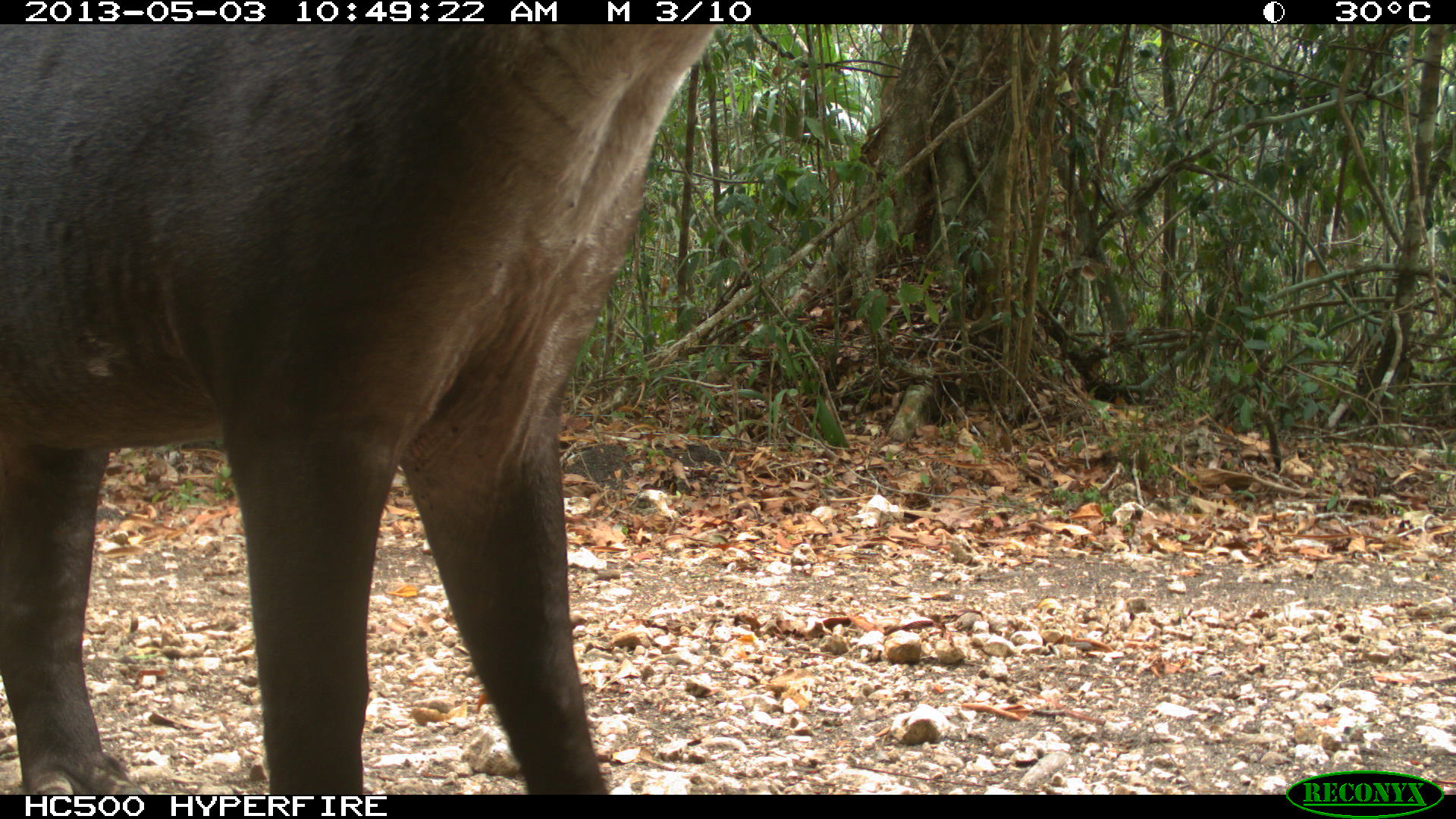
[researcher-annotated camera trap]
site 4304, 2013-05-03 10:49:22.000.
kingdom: Animalia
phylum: Chordata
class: Mammalia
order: Perissodactyla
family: Tapiridae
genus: Tapirus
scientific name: Tapirus bairdii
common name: baird's tapir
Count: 1.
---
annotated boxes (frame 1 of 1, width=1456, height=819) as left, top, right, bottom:
tapirus bairdii: 0, 24, 717, 795